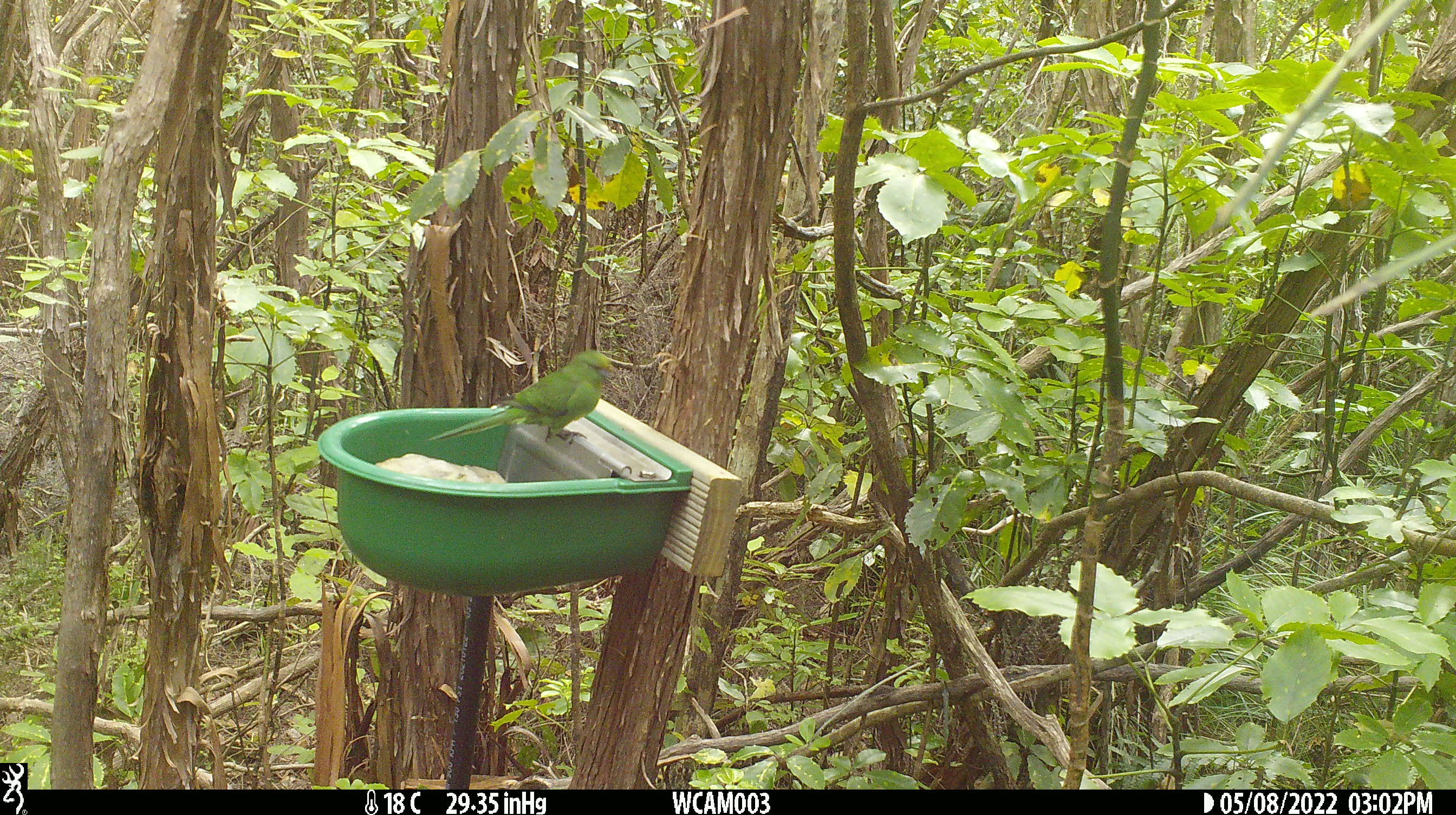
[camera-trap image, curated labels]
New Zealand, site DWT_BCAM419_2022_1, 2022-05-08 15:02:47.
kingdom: Animalia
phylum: Chordata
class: Aves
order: Psittaciformes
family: Psittaculidae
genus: Cyanoramphus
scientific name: Cyanoramphus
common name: parakeet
Parakeet (Cyanoramphus).